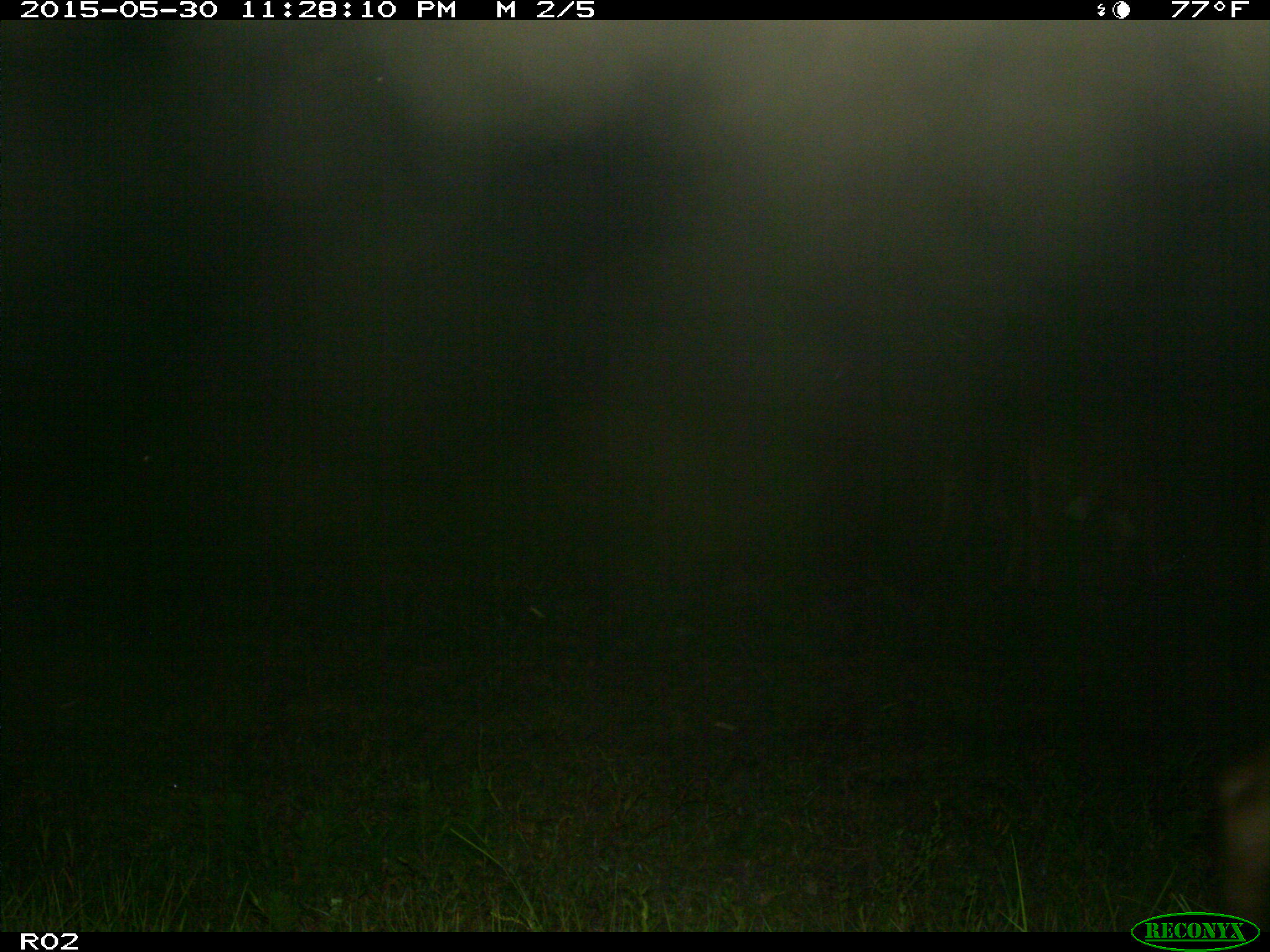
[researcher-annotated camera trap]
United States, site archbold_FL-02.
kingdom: Animalia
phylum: Chordata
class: Mammalia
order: Artiodactyla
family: Bovidae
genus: Bos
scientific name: Bos taurus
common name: domestic cow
Bos taurus (domestic cow).